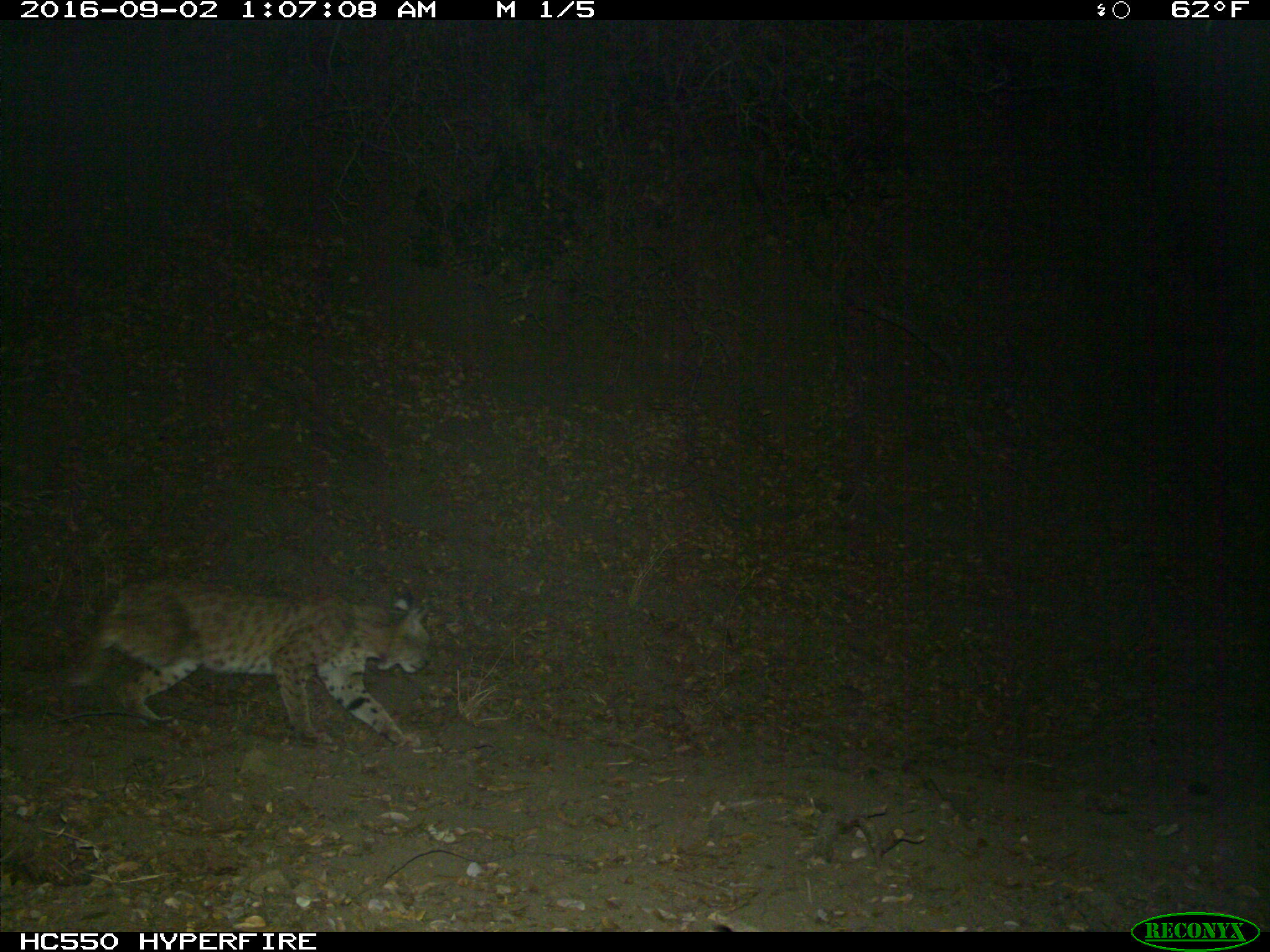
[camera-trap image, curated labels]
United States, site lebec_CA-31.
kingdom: Animalia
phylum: Chordata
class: Mammalia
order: Carnivora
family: Felidae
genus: Lynx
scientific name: Lynx rufus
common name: bobcat